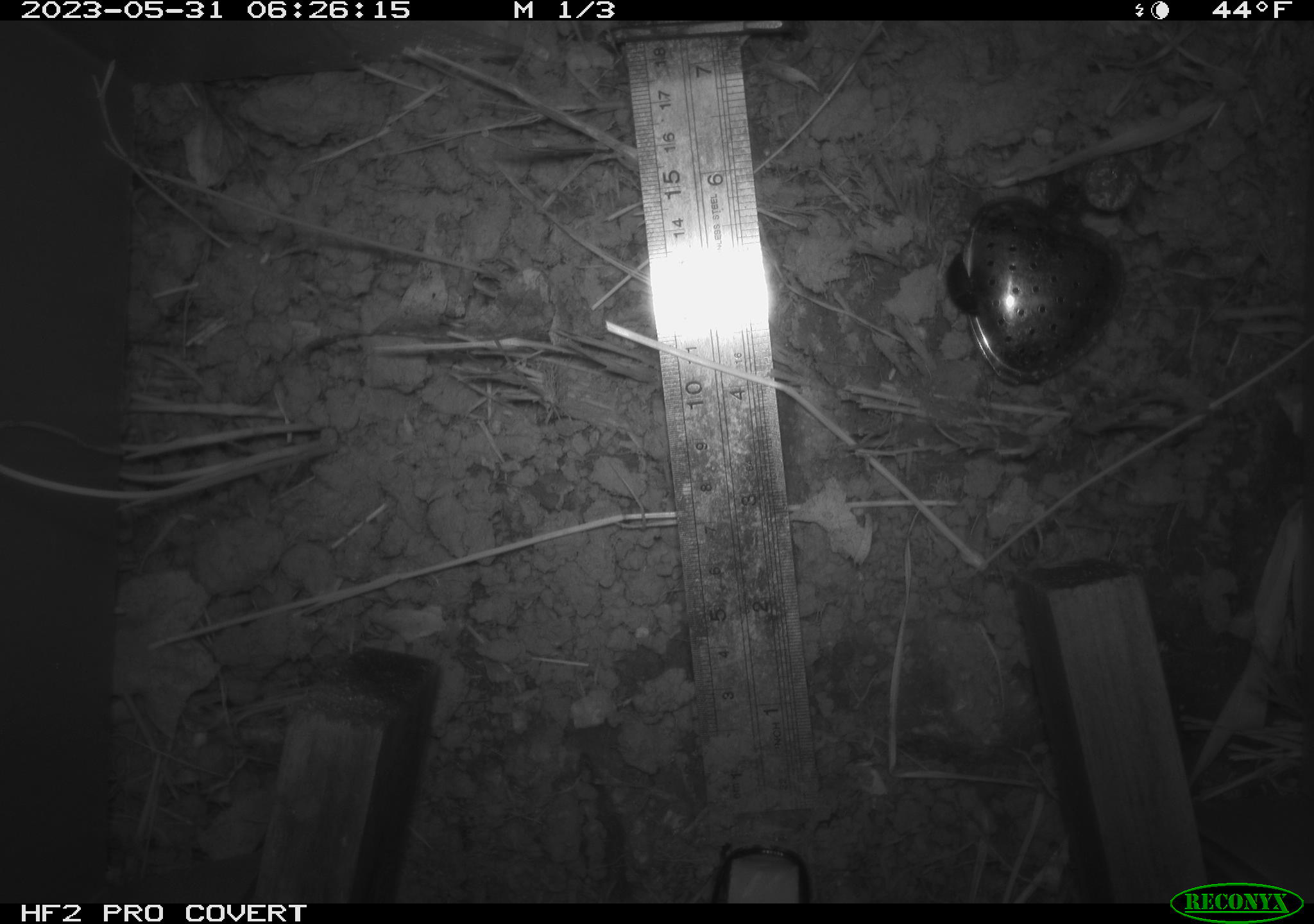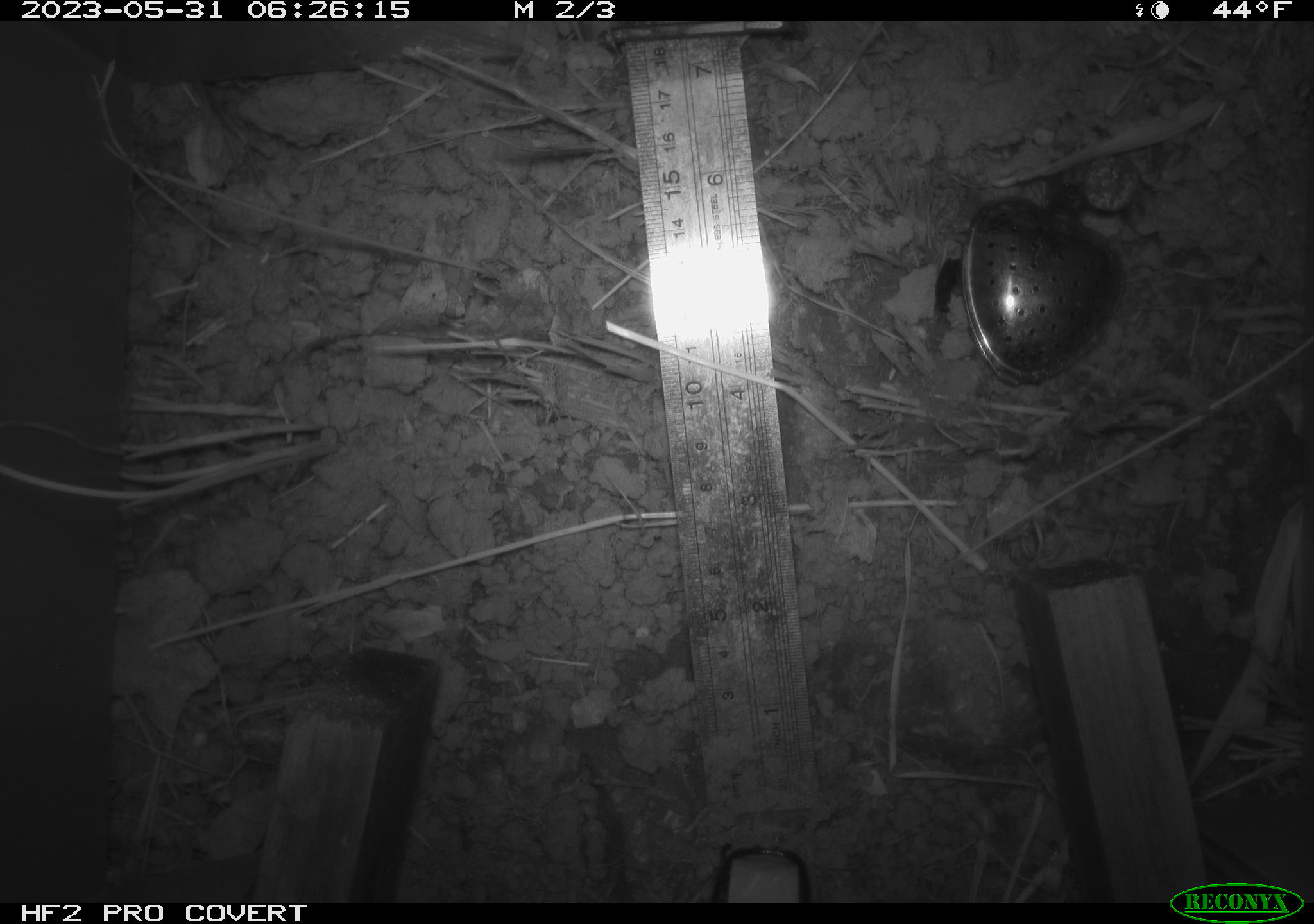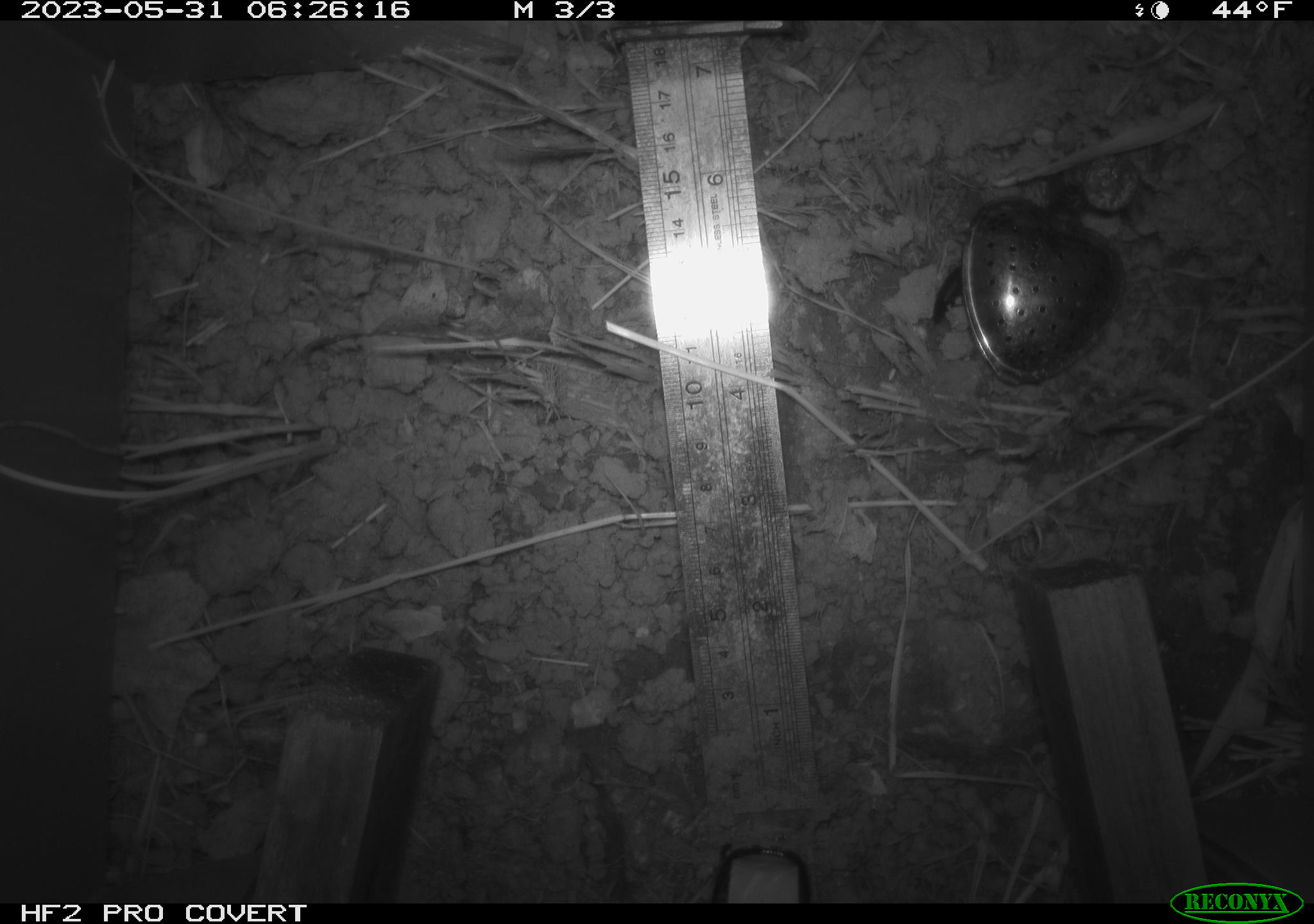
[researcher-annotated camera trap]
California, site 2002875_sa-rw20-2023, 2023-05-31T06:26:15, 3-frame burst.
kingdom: Animalia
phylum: Arthropoda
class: Insecta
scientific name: Insecta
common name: insect